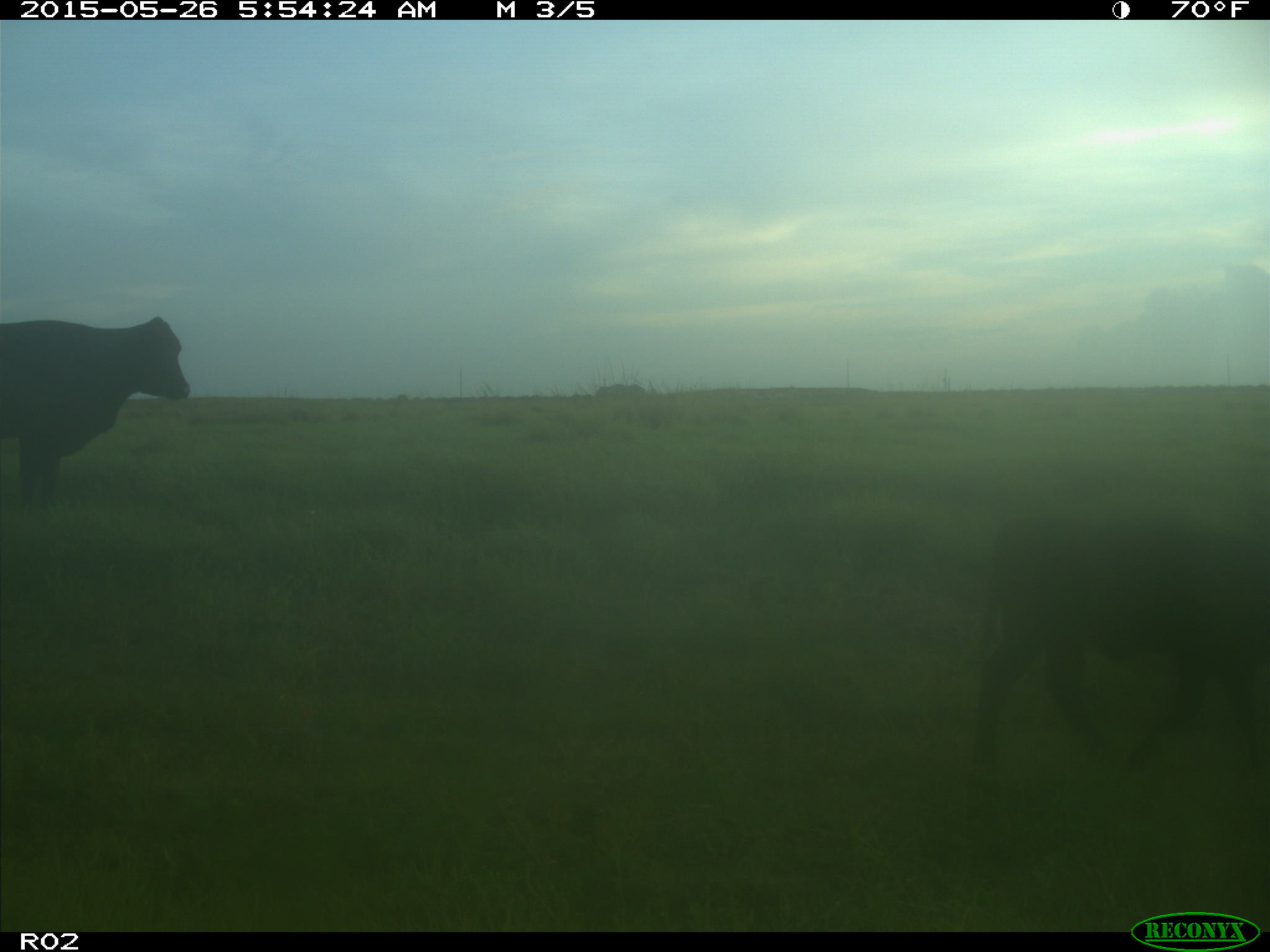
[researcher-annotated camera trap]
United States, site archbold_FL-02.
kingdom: Animalia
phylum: Chordata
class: Mammalia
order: Artiodactyla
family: Bovidae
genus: Bos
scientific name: Bos taurus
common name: domestic cow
Bos taurus (domestic cow).